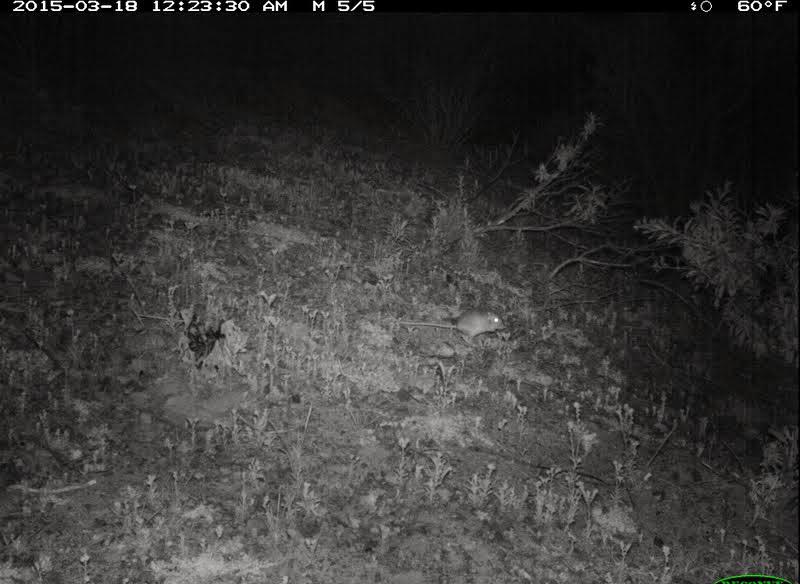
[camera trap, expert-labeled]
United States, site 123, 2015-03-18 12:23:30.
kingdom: Animalia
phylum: Chordata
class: Mammalia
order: Rodentia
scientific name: Rodentia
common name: rodent